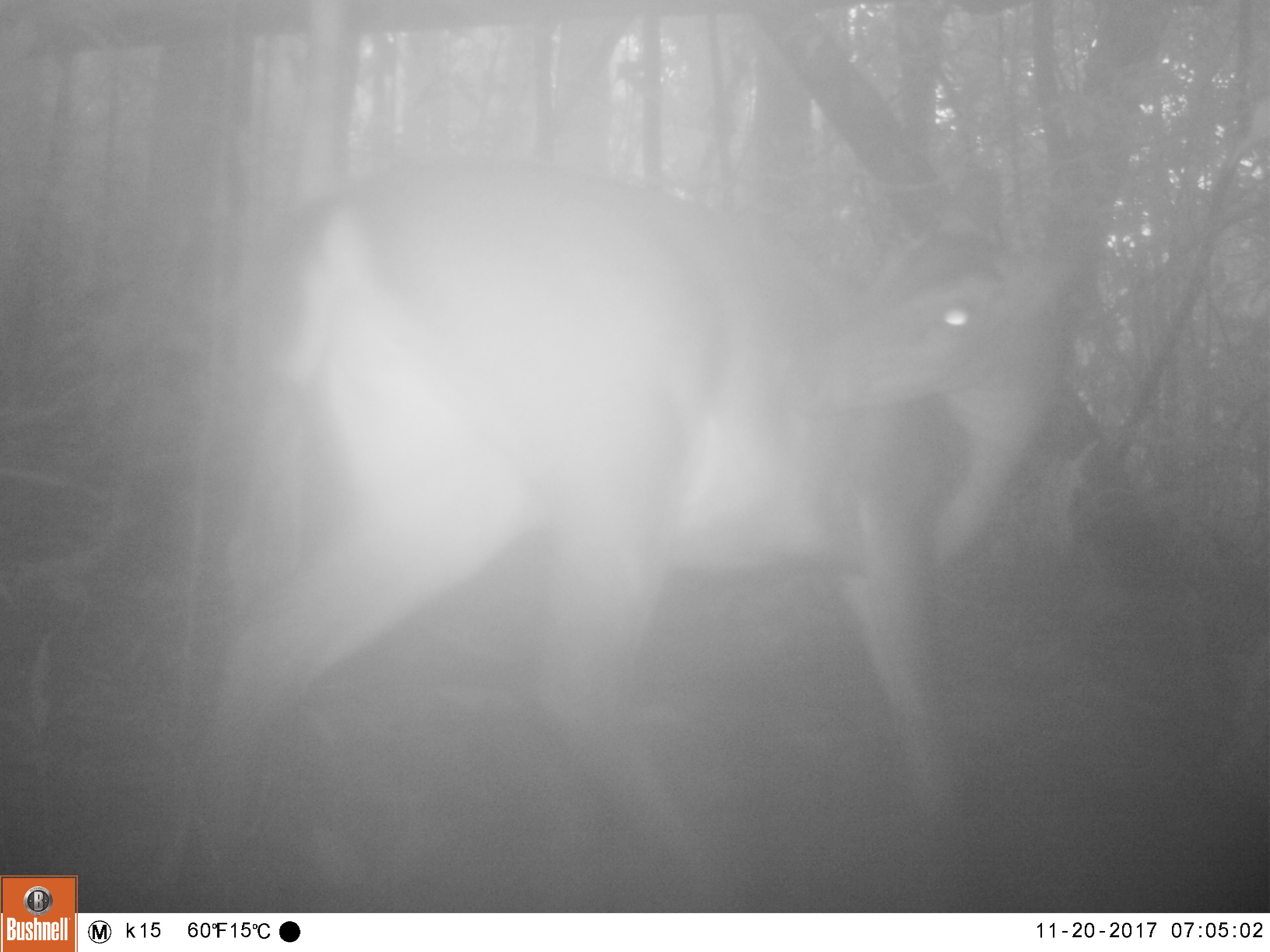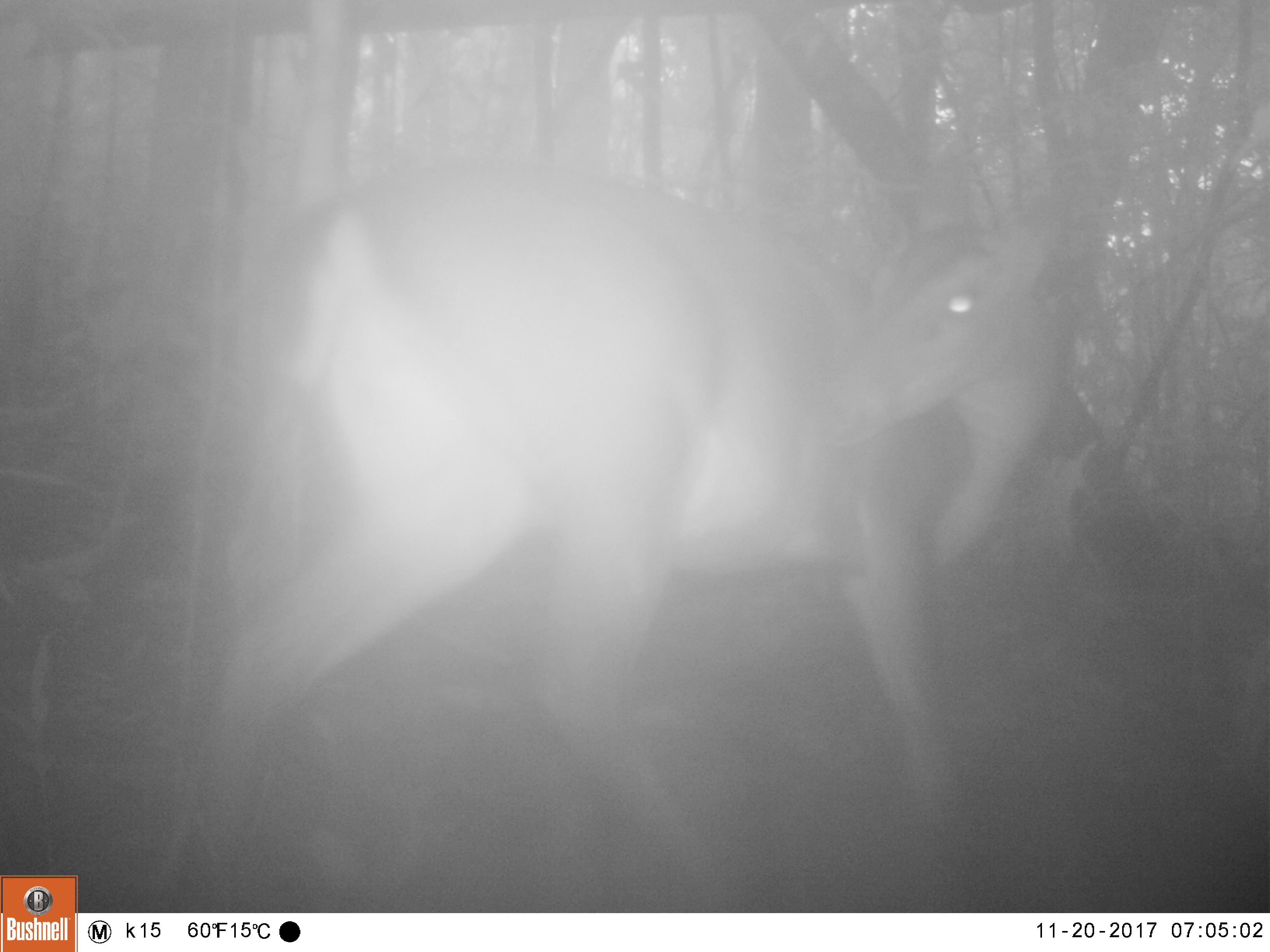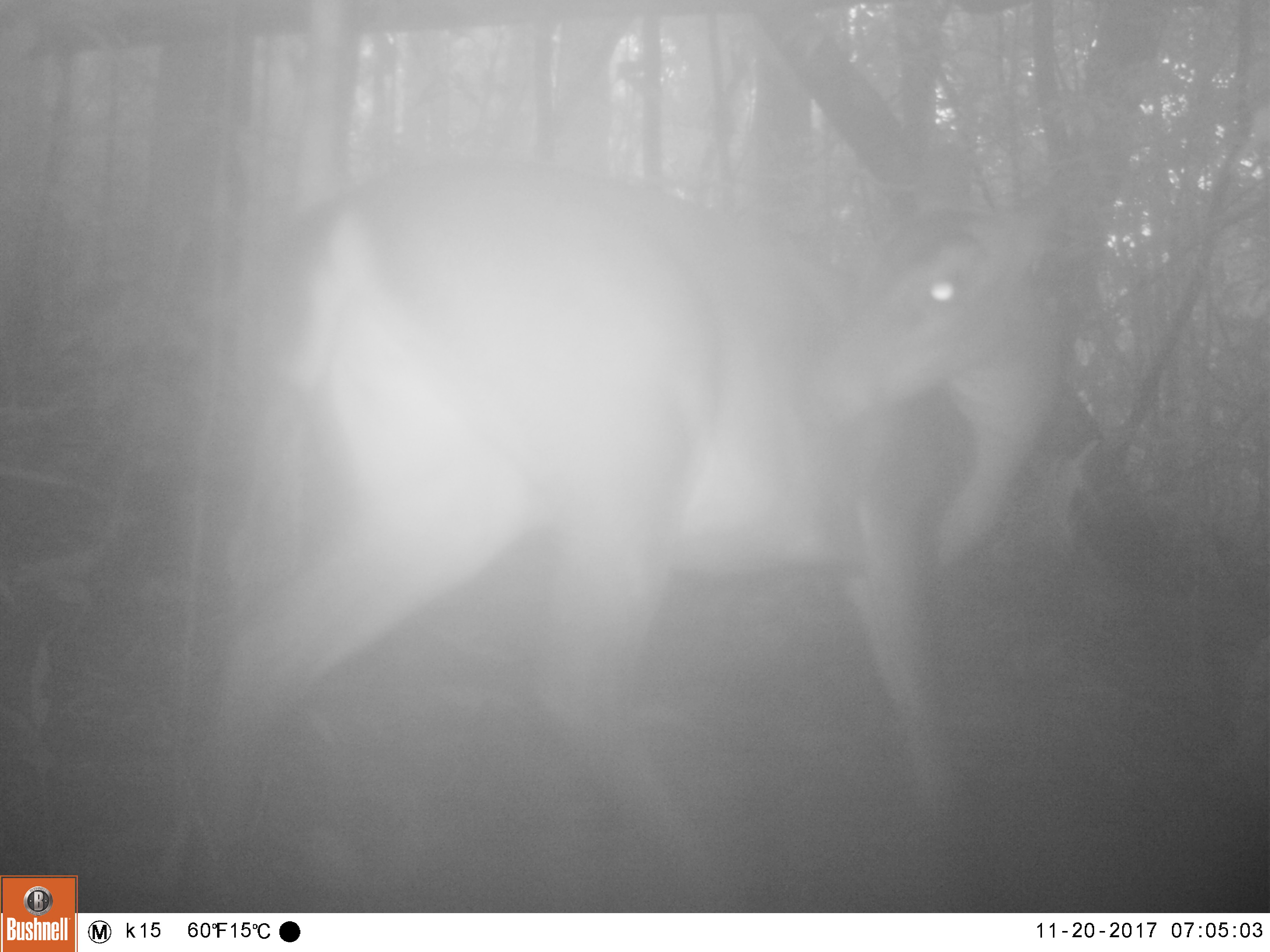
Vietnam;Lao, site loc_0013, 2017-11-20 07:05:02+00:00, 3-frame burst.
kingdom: Animalia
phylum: Chordata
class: Mammalia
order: Artiodactyla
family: Cervidae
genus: Muntiacus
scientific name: Muntiacus vuquangensis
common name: large-antlered muntjac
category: large antlered muntjac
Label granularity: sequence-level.